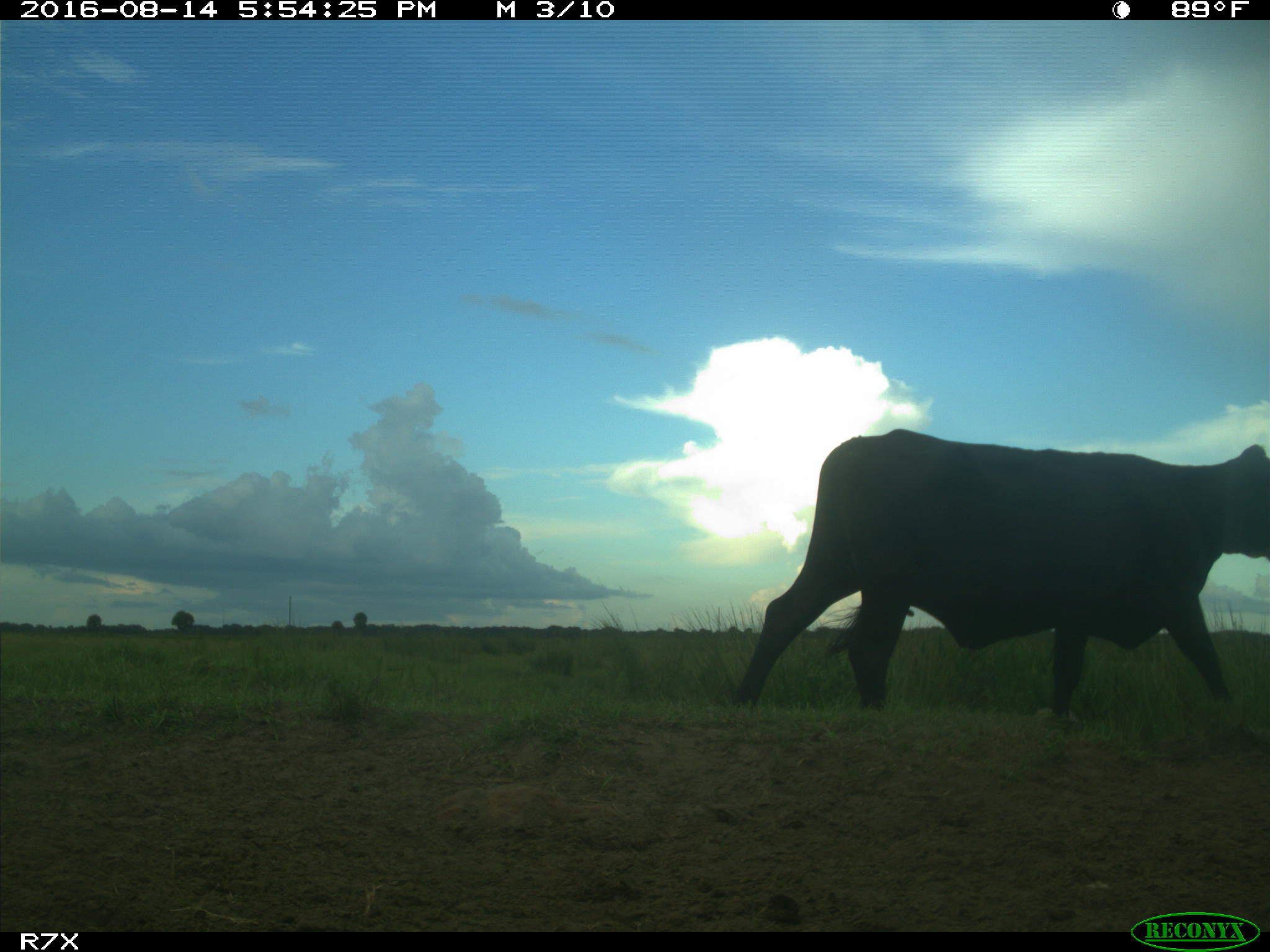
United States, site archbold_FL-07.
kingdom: Animalia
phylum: Chordata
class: Mammalia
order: Artiodactyla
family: Bovidae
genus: Bos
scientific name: Bos taurus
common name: domestic cow